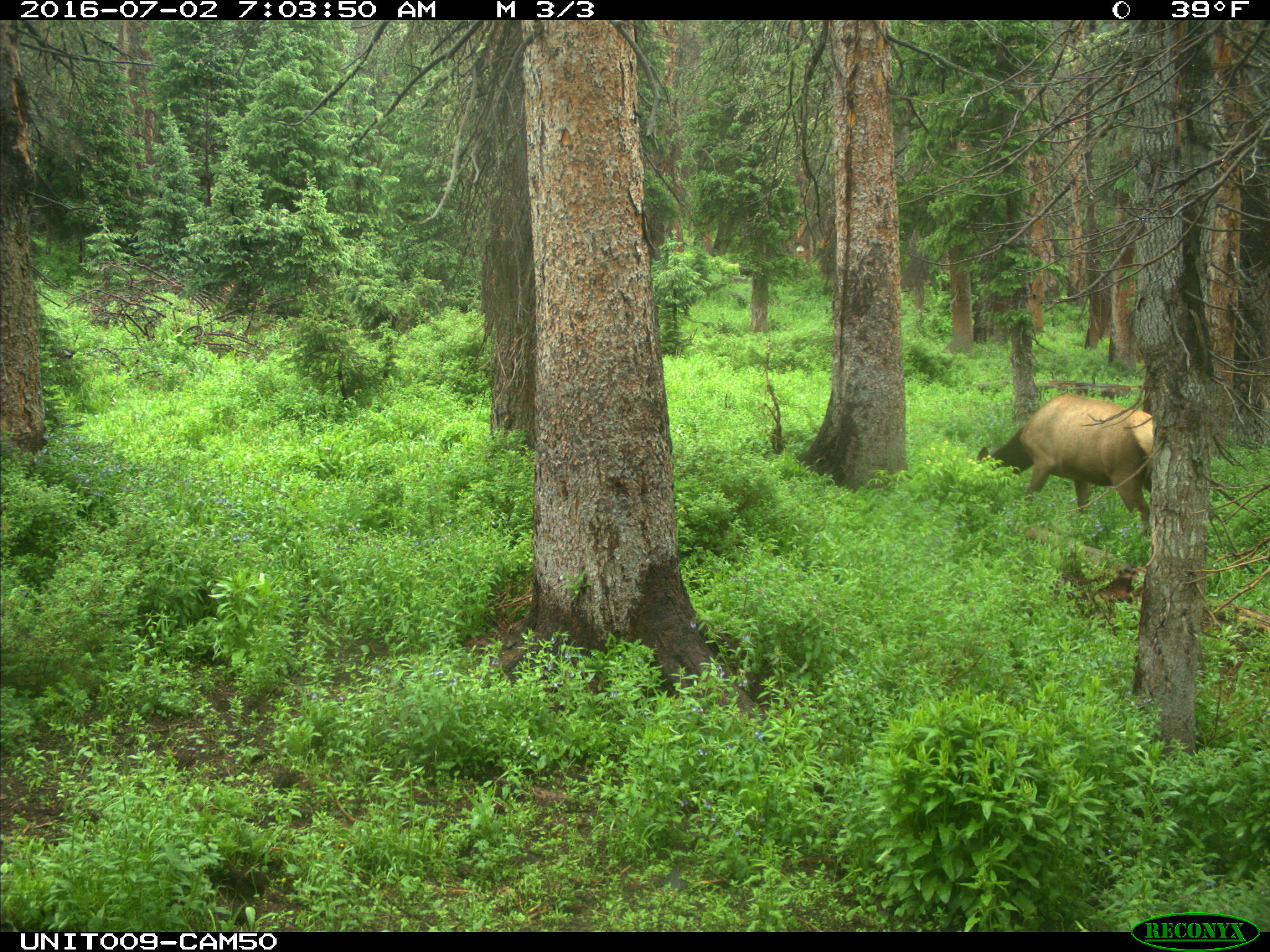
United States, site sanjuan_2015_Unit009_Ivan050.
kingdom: Animalia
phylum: Chordata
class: Mammalia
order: Artiodactyla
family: Cervidae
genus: Cervus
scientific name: Cervus elaphus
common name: red deer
Cervus elaphus (red deer).